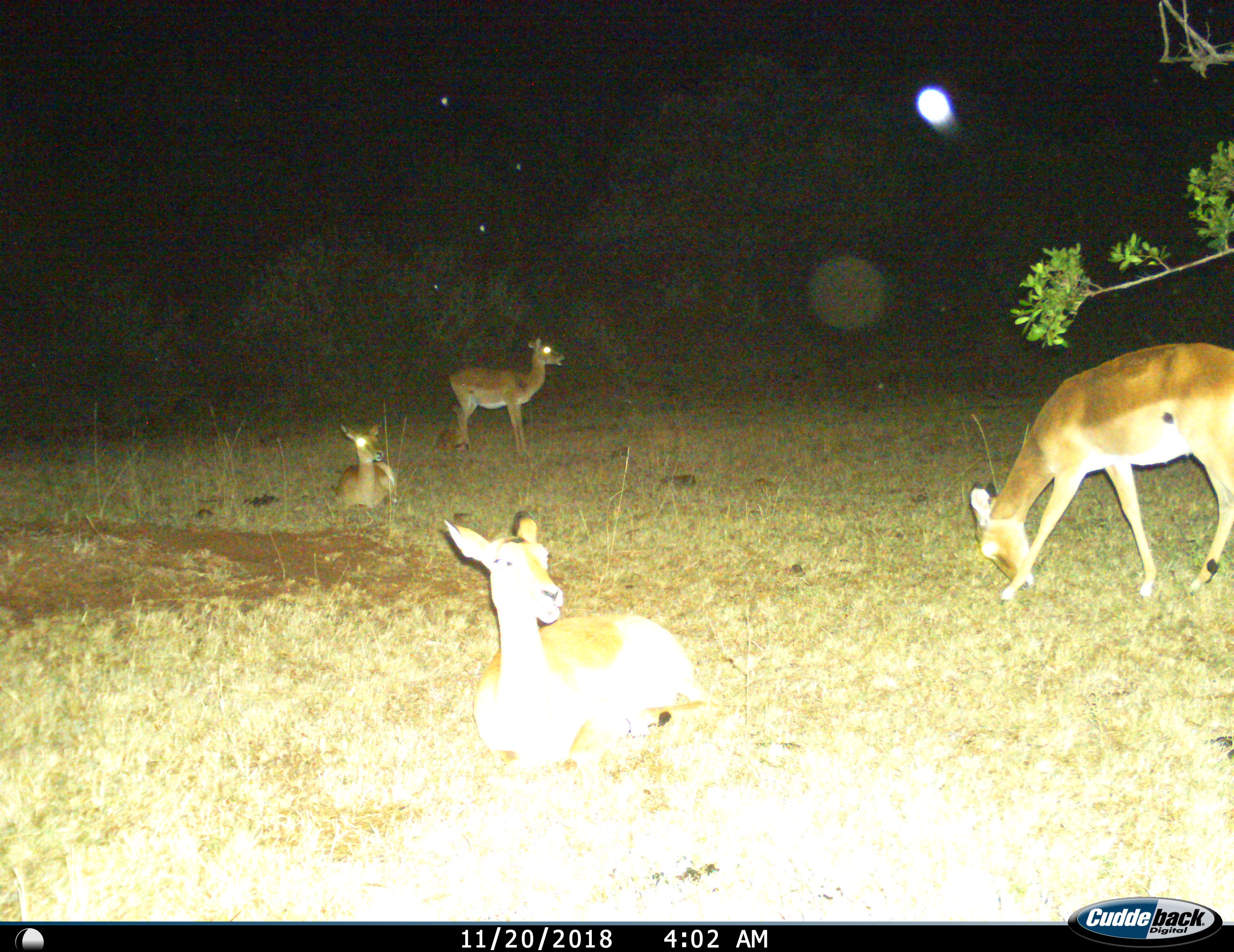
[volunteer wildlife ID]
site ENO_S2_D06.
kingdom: Animalia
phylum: Chordata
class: Mammalia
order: Artiodactyla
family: Bovidae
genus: Aepyceros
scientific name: Aepyceros melampus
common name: impala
Impala (Aepyceros melampus), count 4. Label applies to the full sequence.